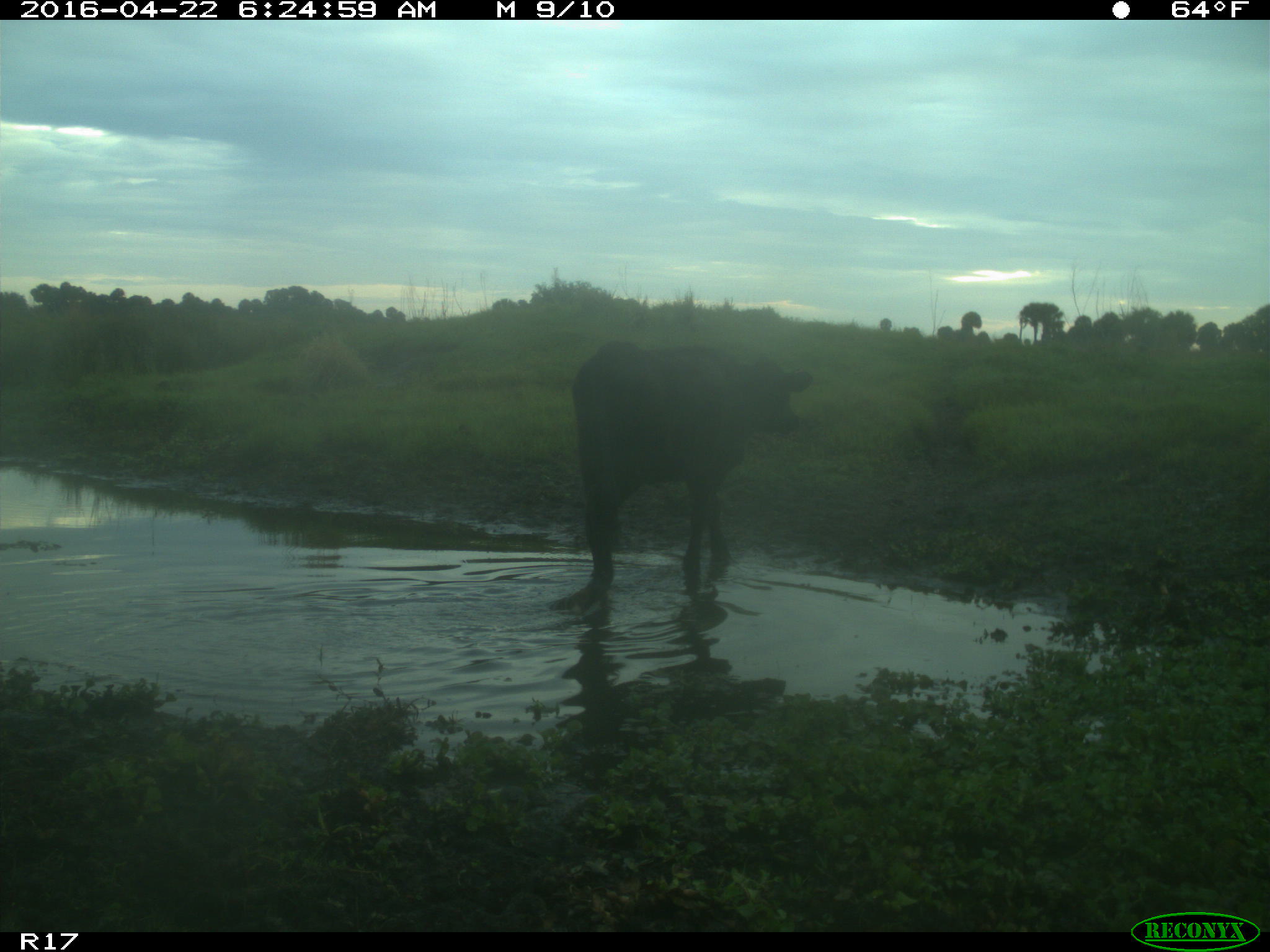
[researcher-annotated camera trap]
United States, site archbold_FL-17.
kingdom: Animalia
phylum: Chordata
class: Mammalia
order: Artiodactyla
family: Bovidae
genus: Bos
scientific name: Bos taurus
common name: domestic cow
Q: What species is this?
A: Bos taurus (domestic cow).